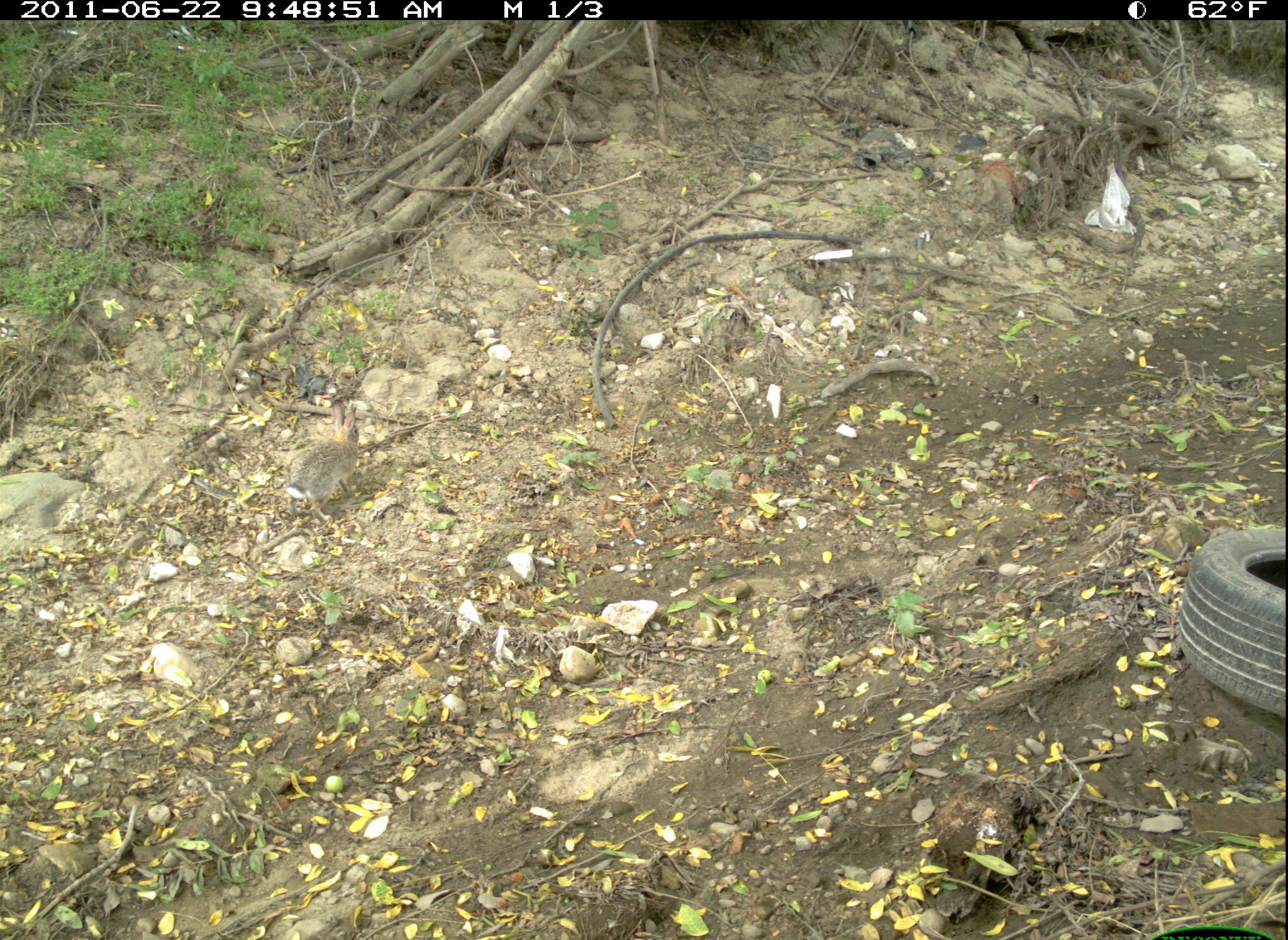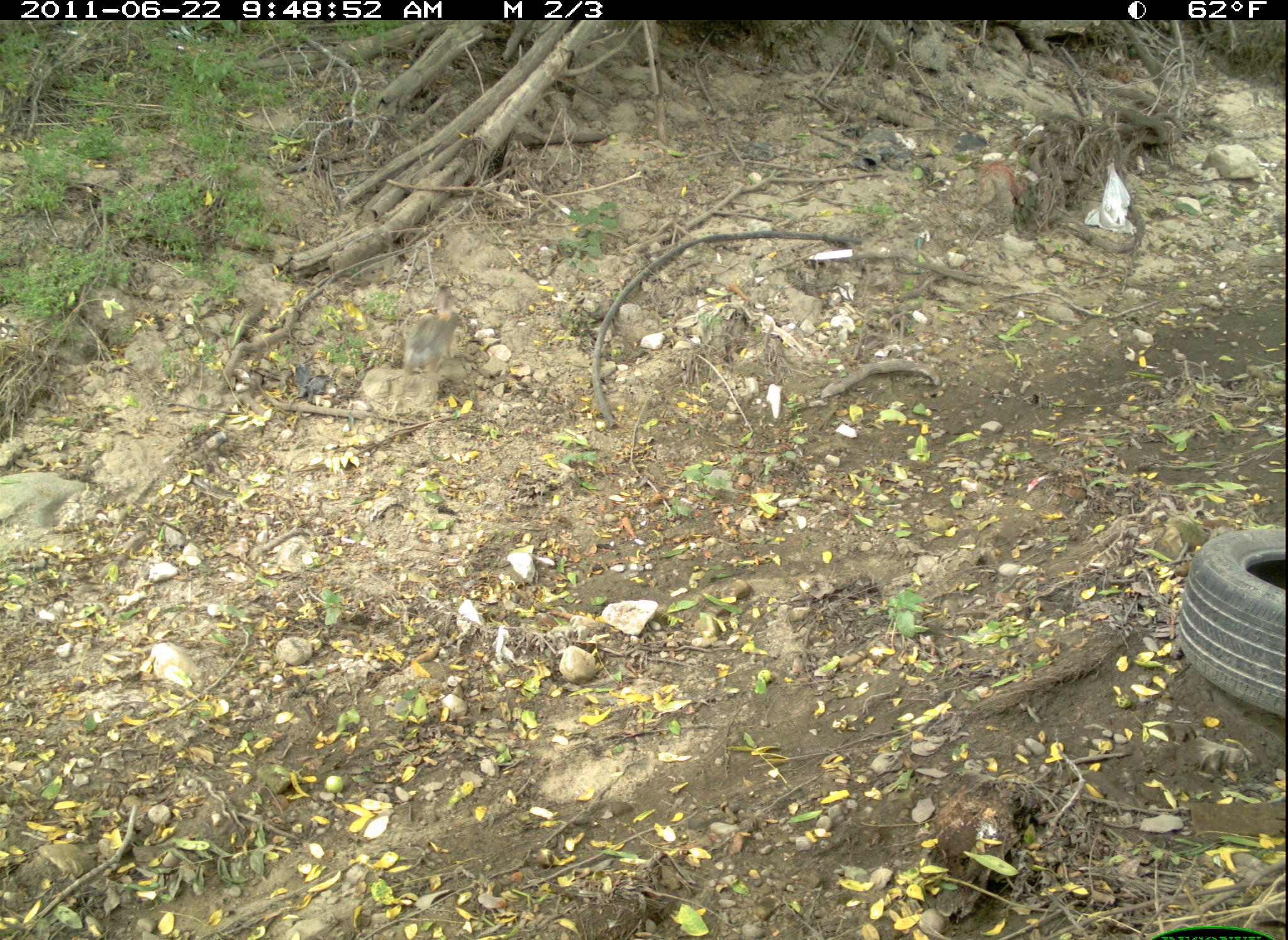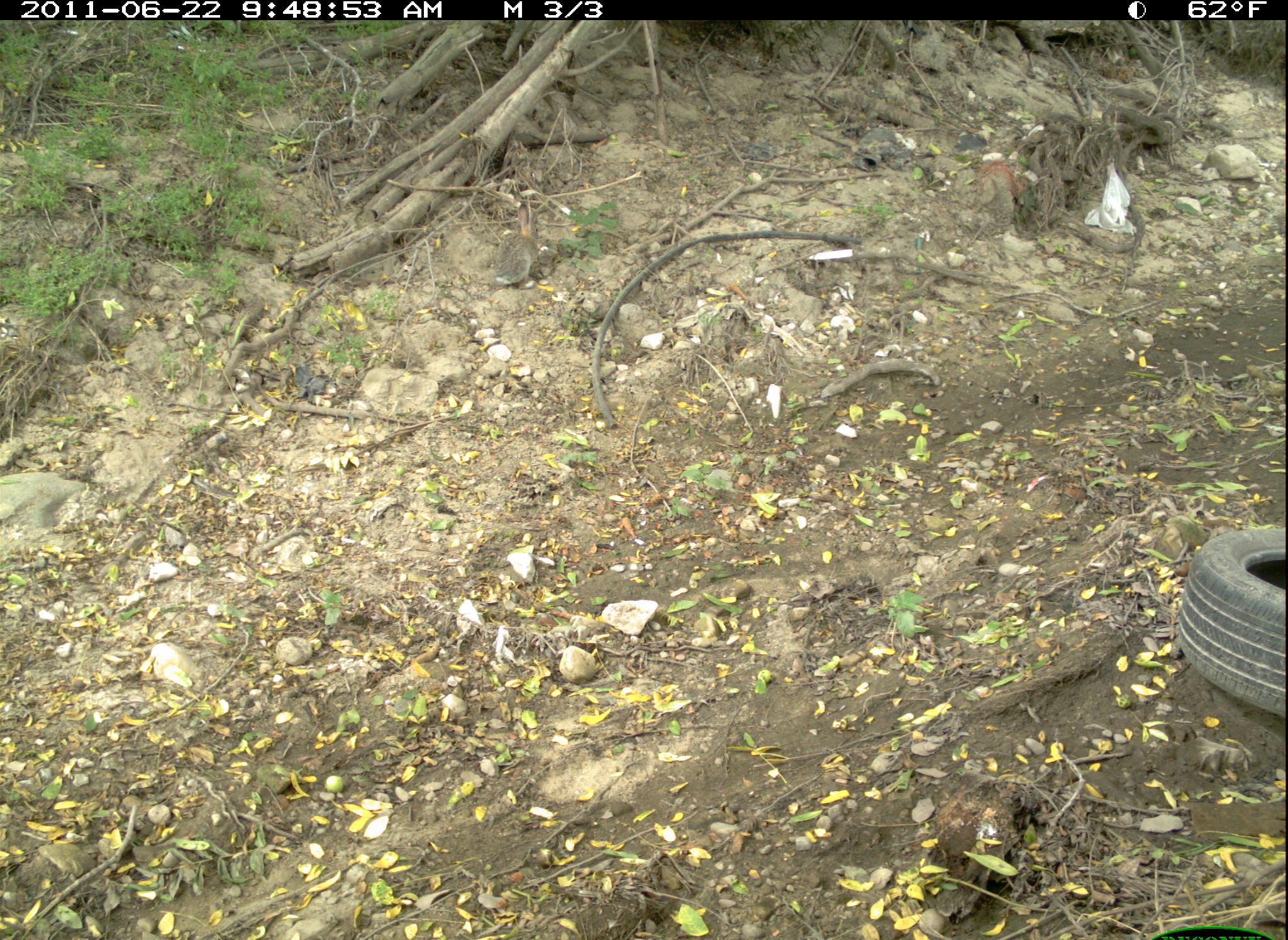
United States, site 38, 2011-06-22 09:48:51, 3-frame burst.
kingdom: Animalia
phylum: Chordata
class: Mammalia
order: Lagomorpha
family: Leporidae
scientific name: Leporidae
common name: rabbits and hares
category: rabbit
Rabbit (rabbits and hares) (Leporidae).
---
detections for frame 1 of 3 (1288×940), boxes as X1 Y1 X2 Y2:
rabbit: 275 390 375 532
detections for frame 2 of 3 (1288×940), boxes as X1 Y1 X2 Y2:
rabbit: 394 277 460 375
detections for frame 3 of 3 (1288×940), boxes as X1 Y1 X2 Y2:
rabbit: 483 195 555 309